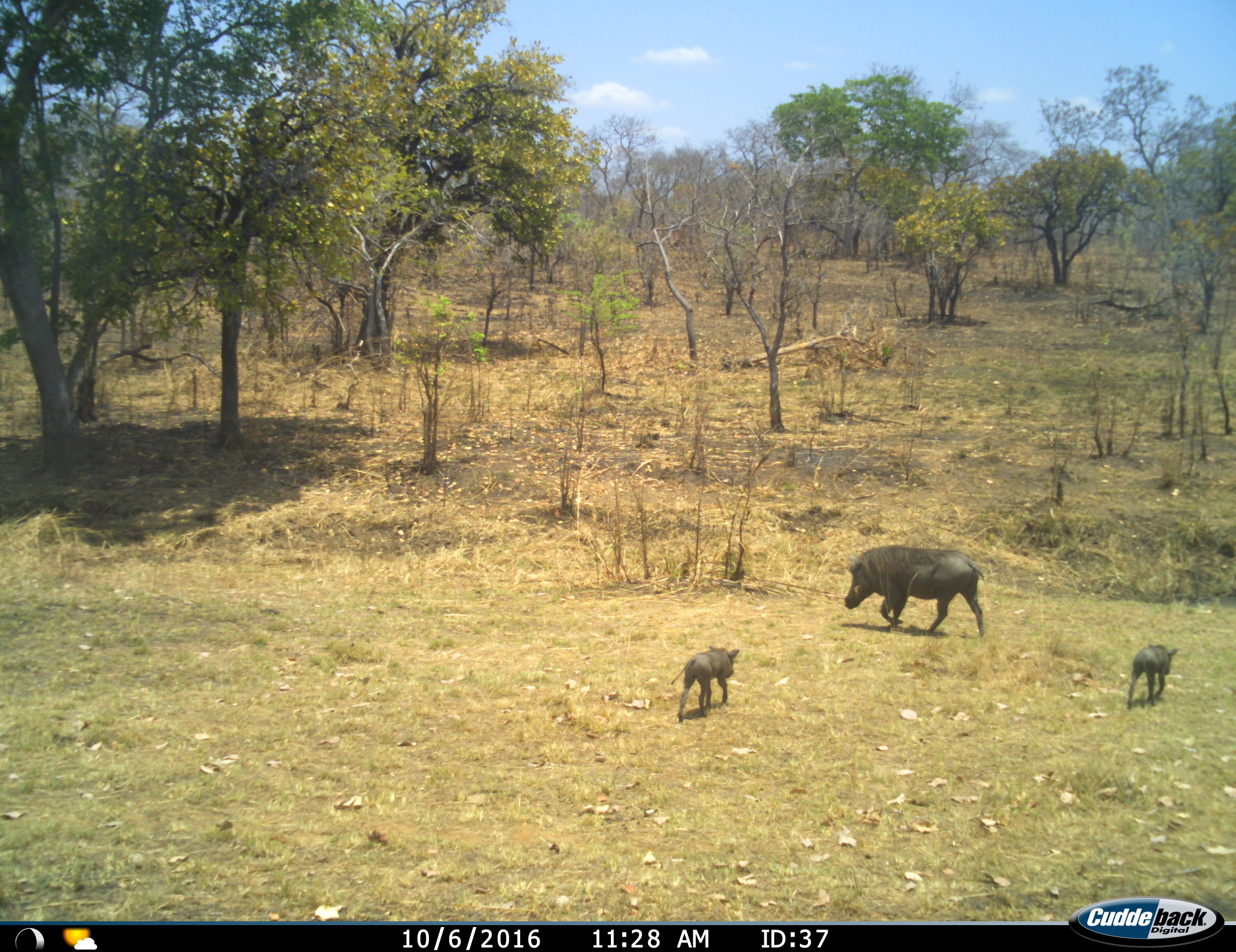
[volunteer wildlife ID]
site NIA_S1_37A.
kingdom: Animalia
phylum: Chordata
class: Mammalia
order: Artiodactyla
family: Suidae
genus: Phacochoerus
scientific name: Phacochoerus africanus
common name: warthog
Warthog (Phacochoerus africanus), count 3. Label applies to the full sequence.